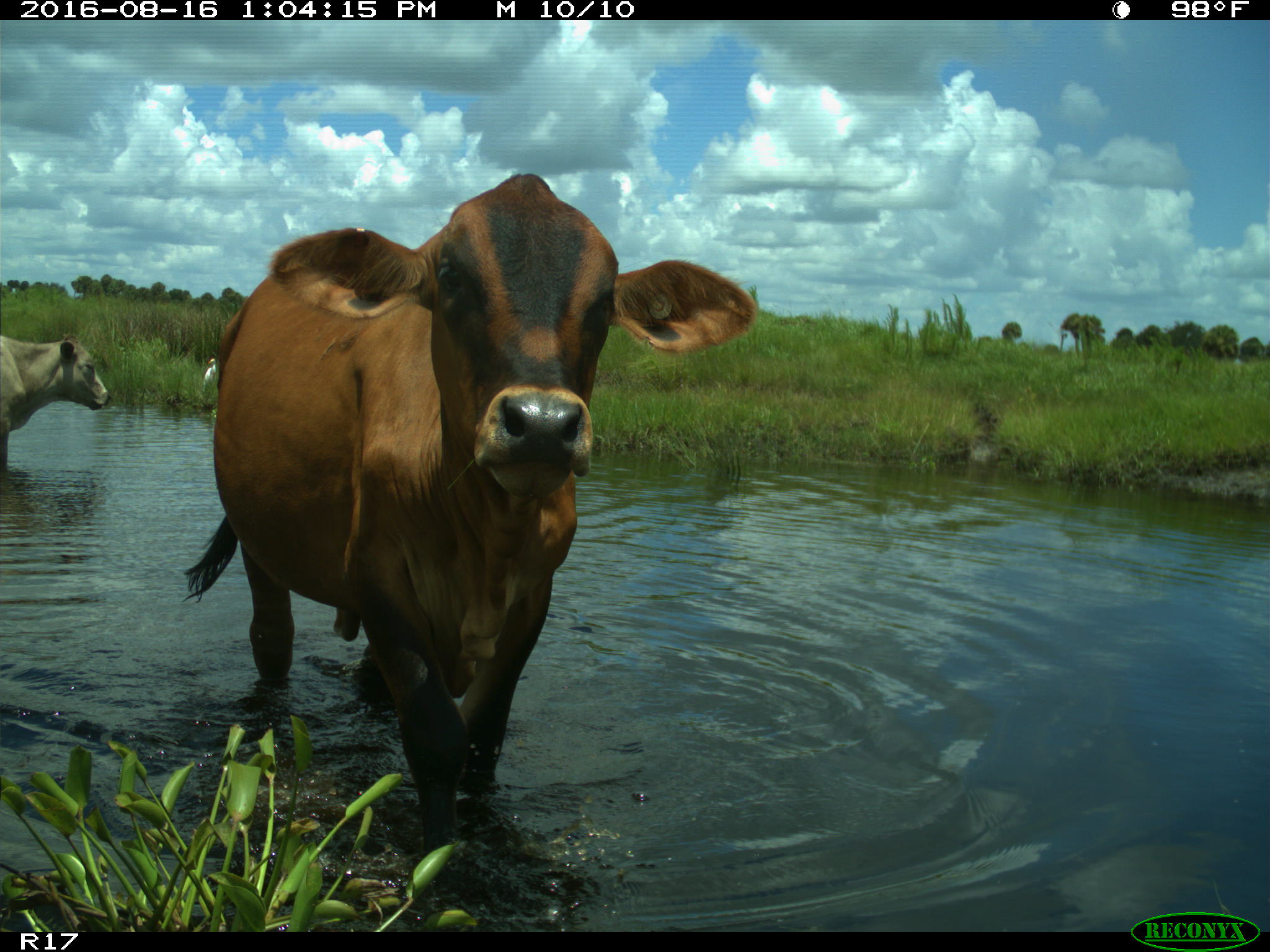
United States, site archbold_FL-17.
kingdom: Animalia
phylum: Chordata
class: Mammalia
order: Artiodactyla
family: Bovidae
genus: Bos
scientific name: Bos taurus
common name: domestic cow